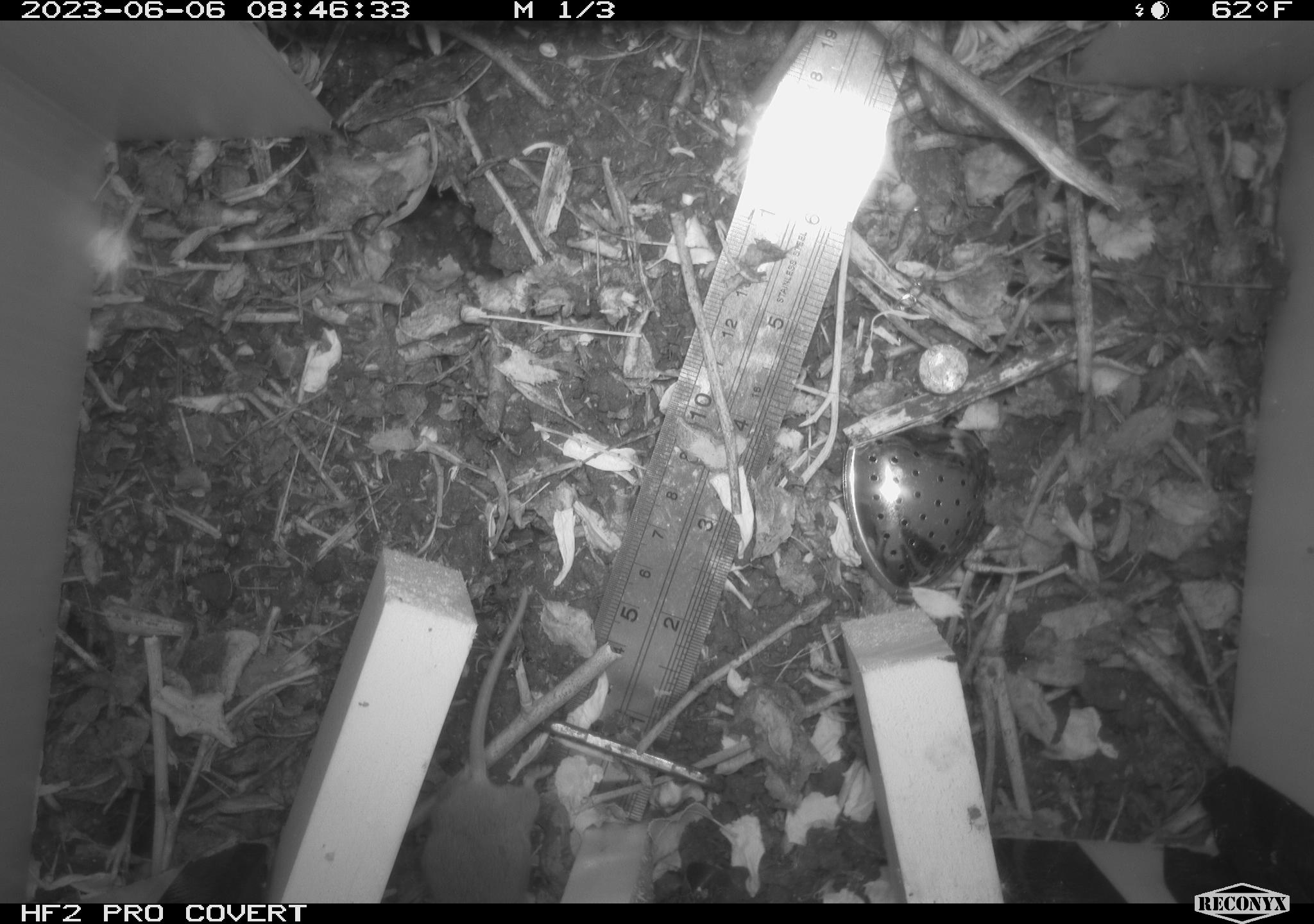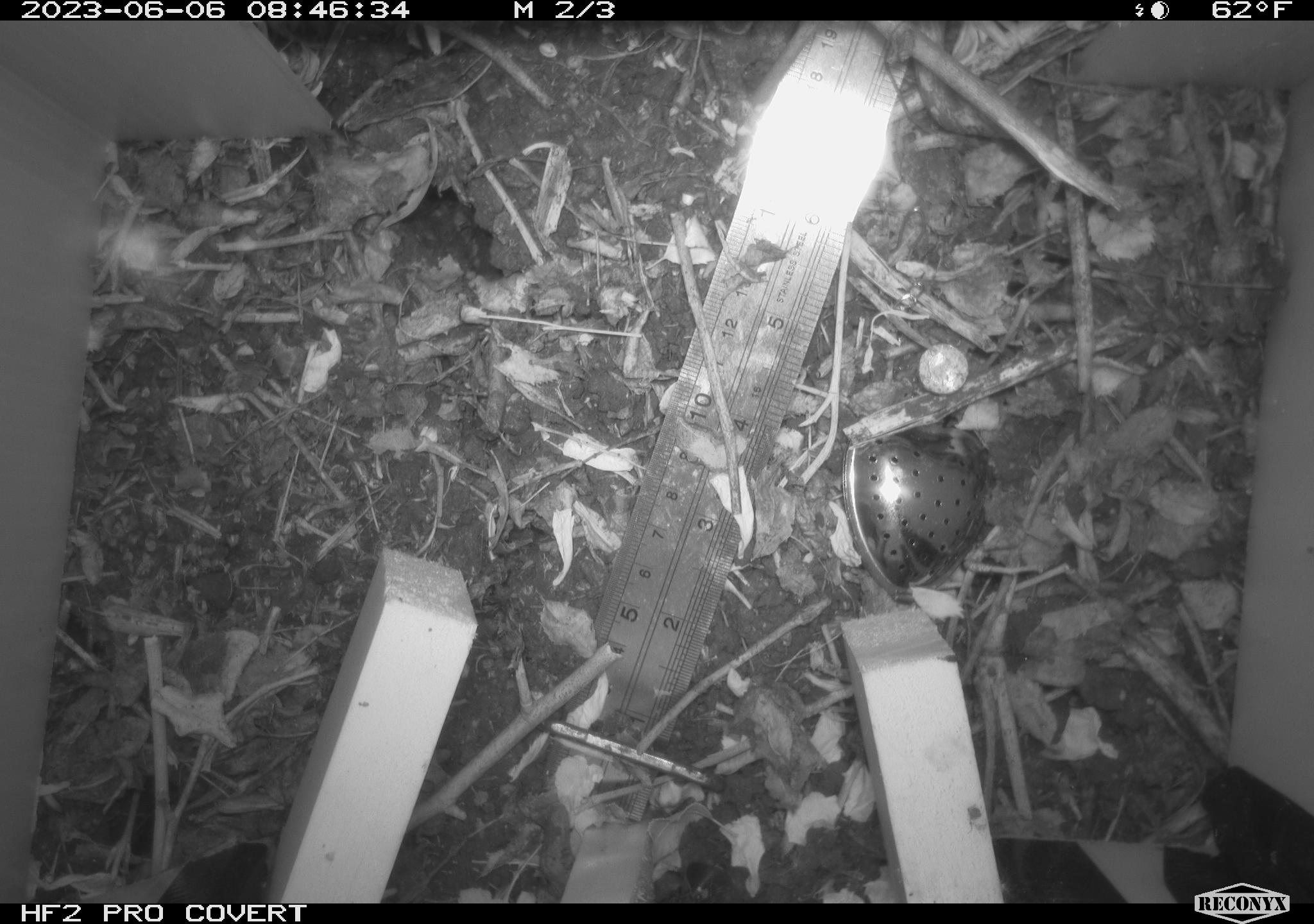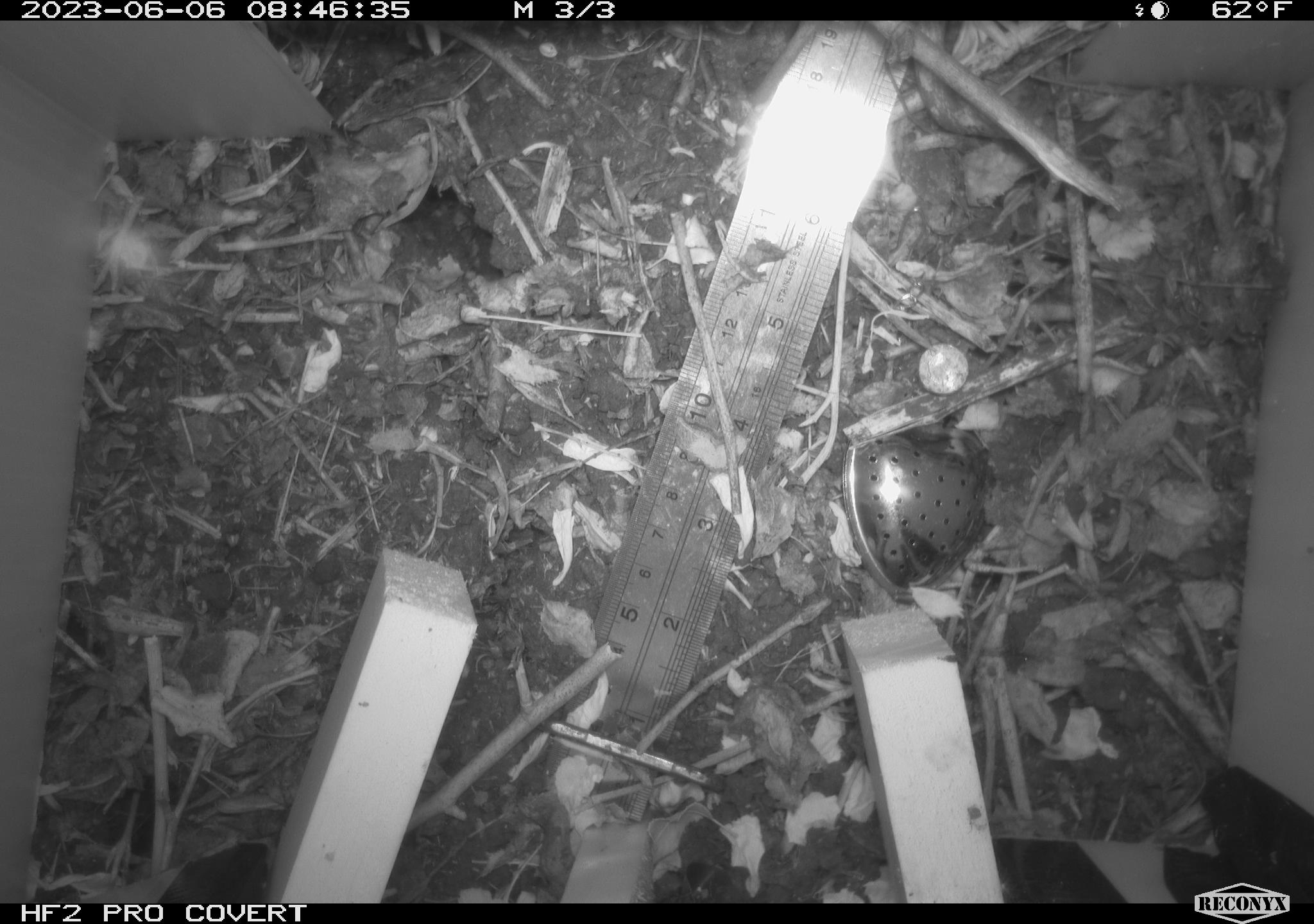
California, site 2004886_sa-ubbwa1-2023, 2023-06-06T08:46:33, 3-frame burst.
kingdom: Animalia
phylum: Chordata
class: Mammalia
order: Rodentia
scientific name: Rodentia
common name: rodent